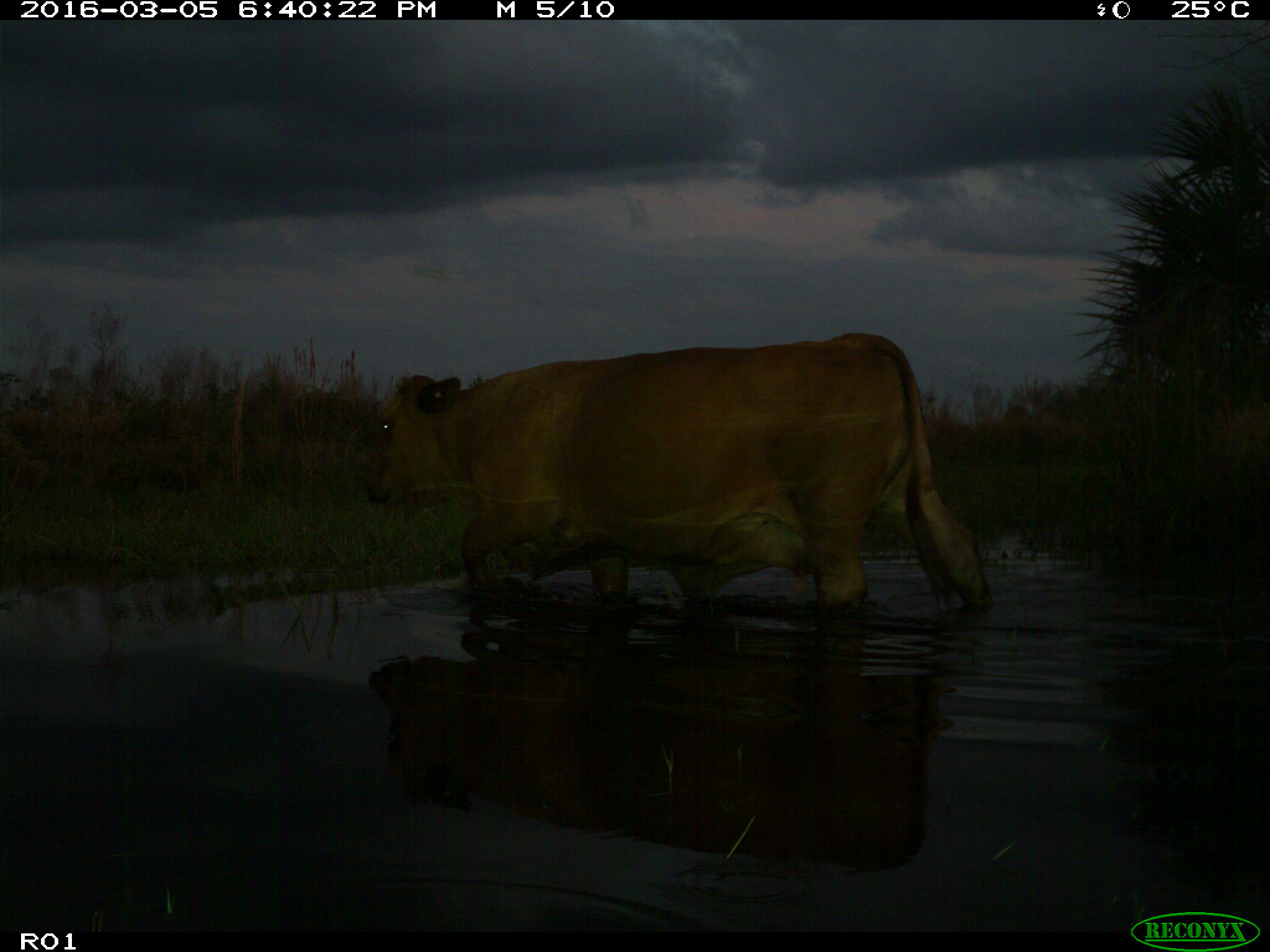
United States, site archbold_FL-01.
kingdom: Animalia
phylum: Chordata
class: Mammalia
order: Artiodactyla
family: Bovidae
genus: Bos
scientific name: Bos taurus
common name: domestic cow